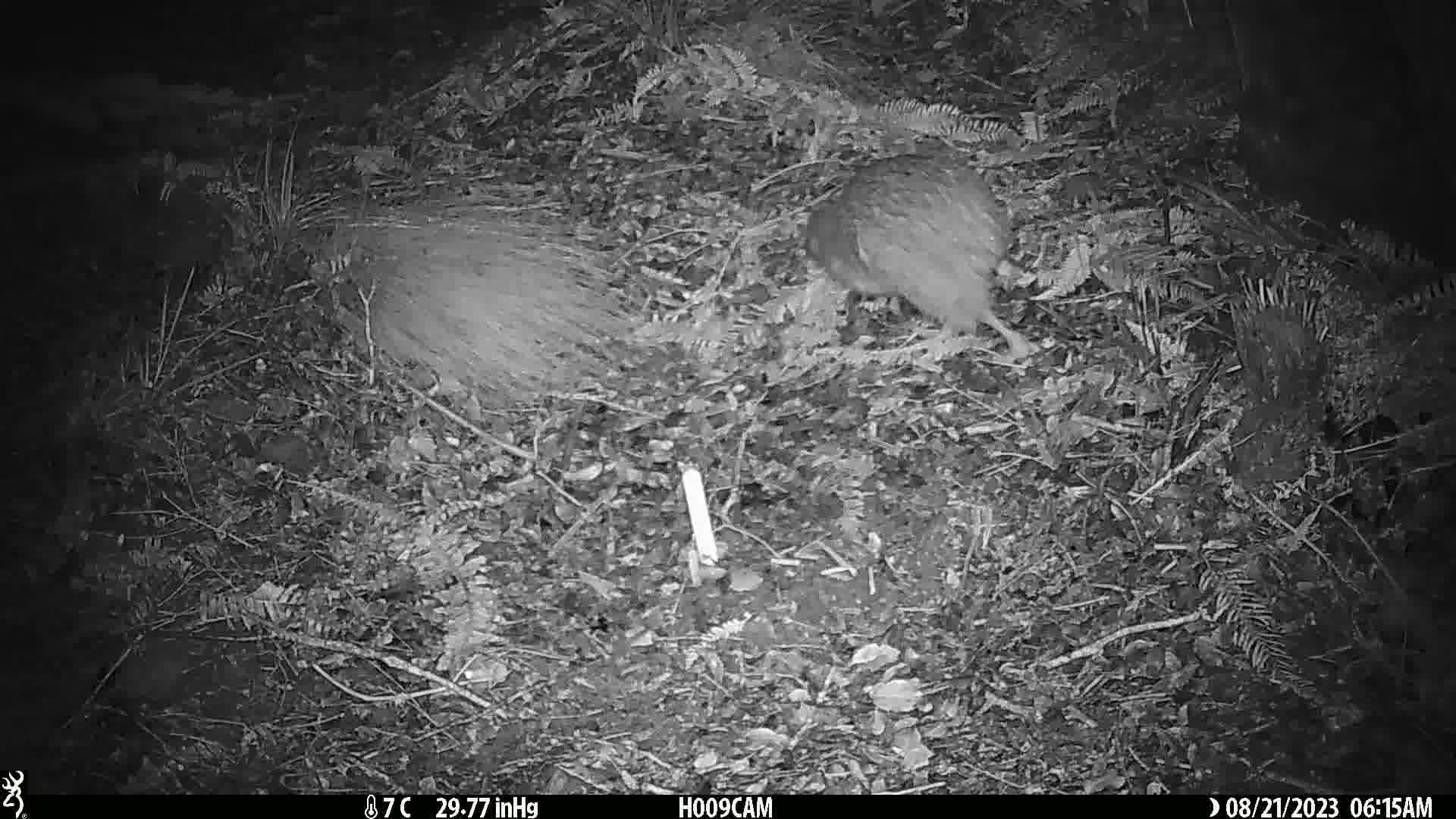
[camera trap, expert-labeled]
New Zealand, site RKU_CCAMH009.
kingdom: Animalia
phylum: Chordata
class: Aves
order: Apterygiformes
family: Apterygidae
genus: Apteryx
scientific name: Apteryx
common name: kiwi